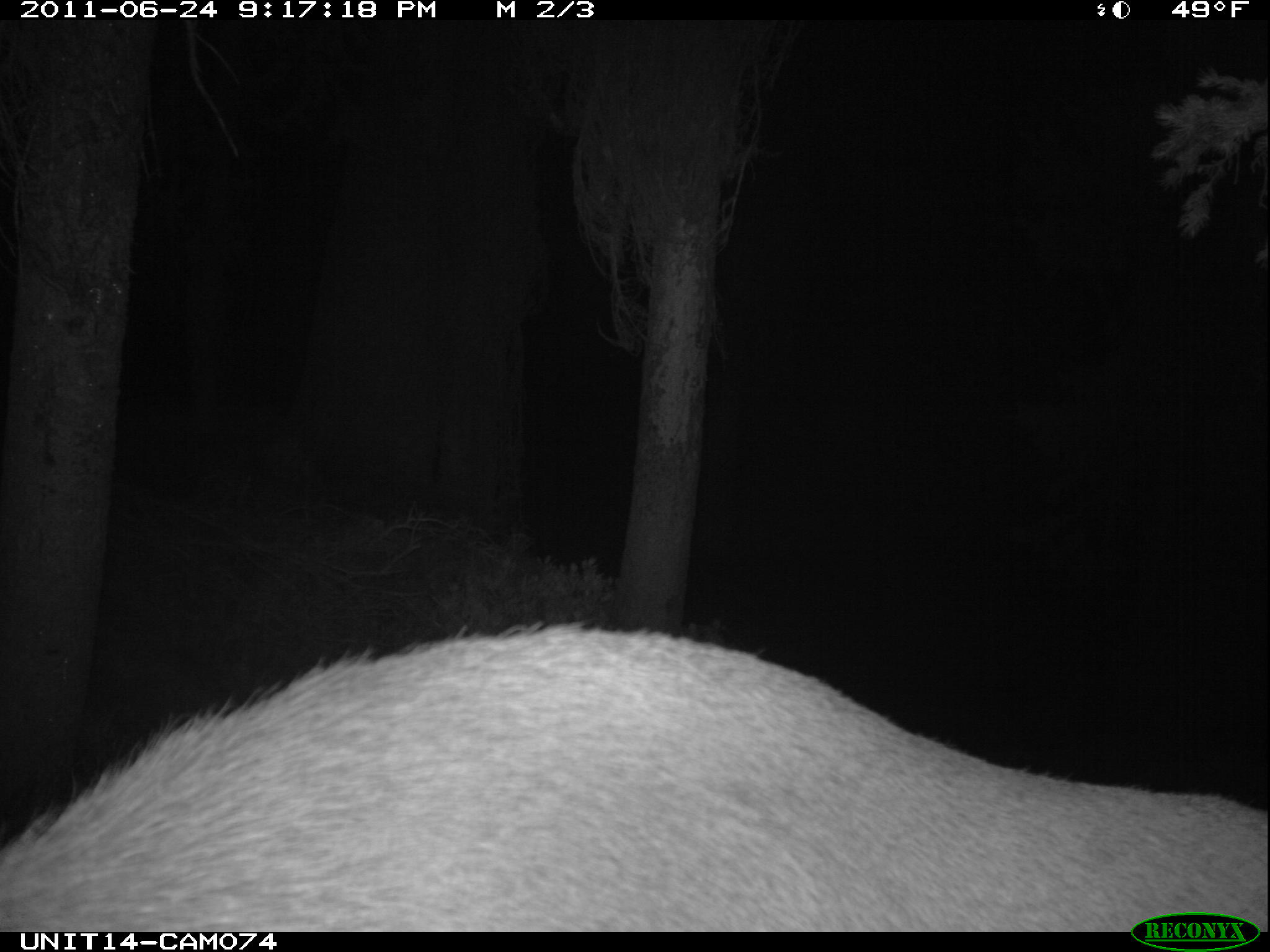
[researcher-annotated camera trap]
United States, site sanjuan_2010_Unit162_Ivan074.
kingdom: Animalia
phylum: Chordata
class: Mammalia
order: Artiodactyla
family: Cervidae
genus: Cervus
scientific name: Cervus elaphus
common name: red deer